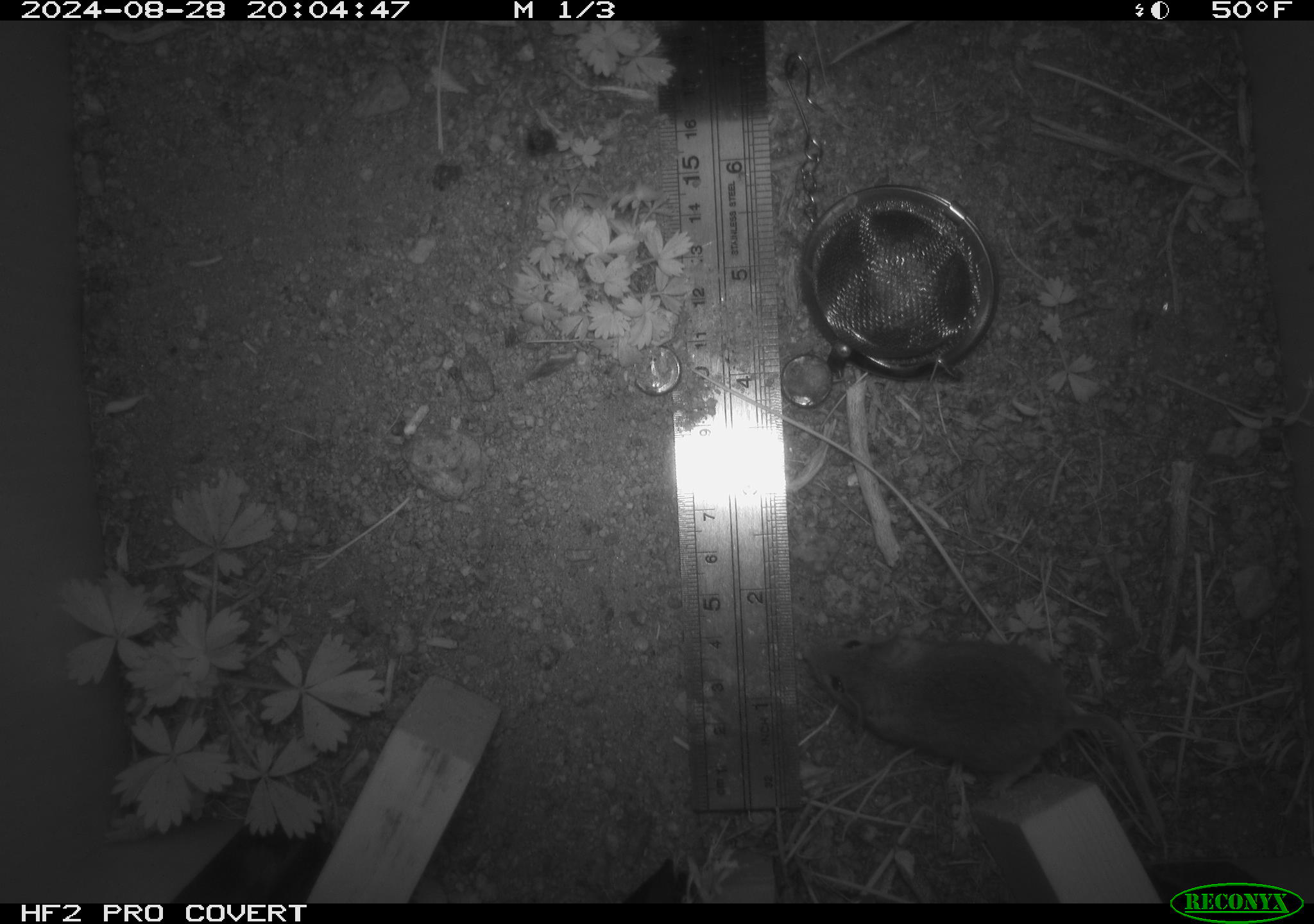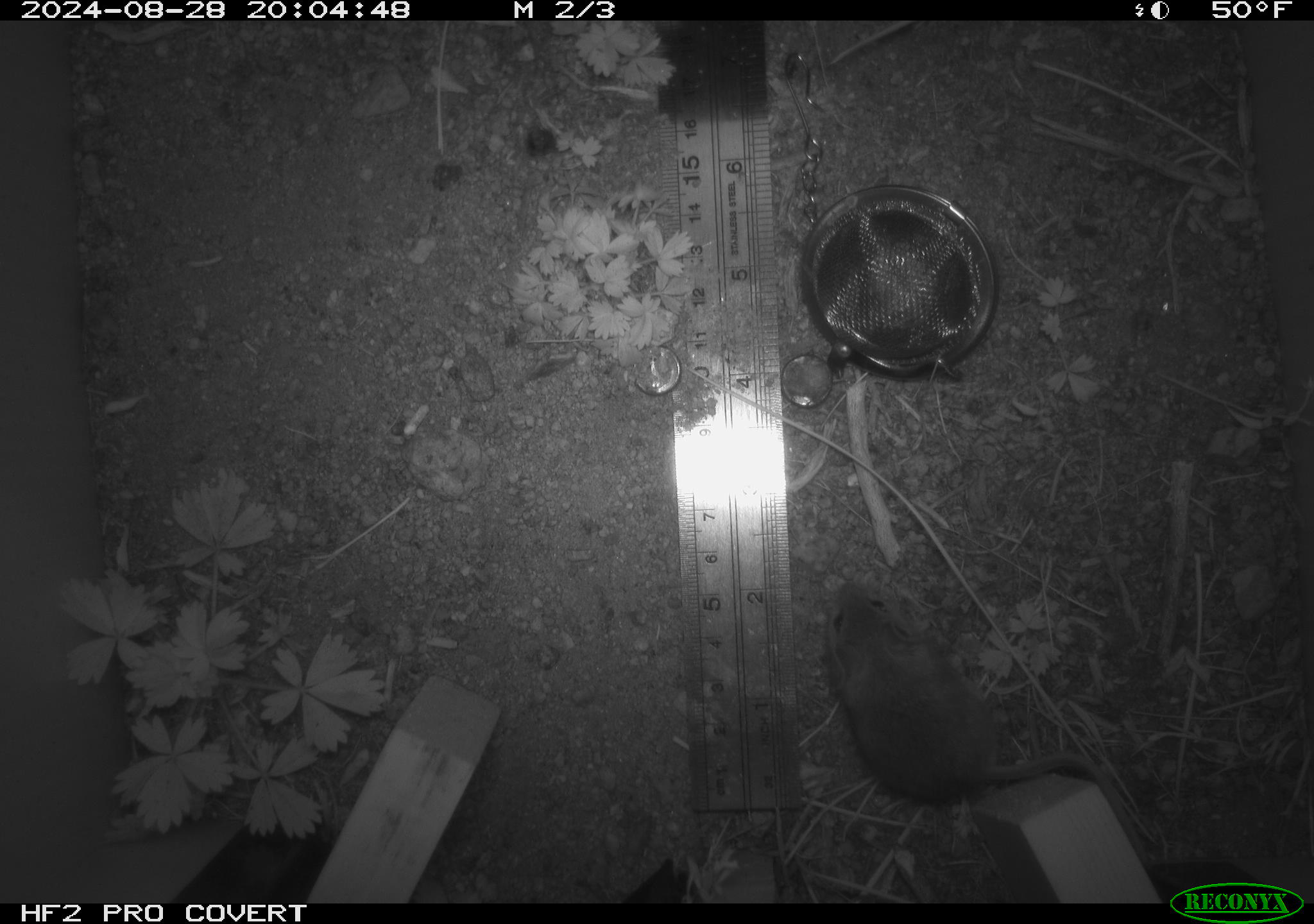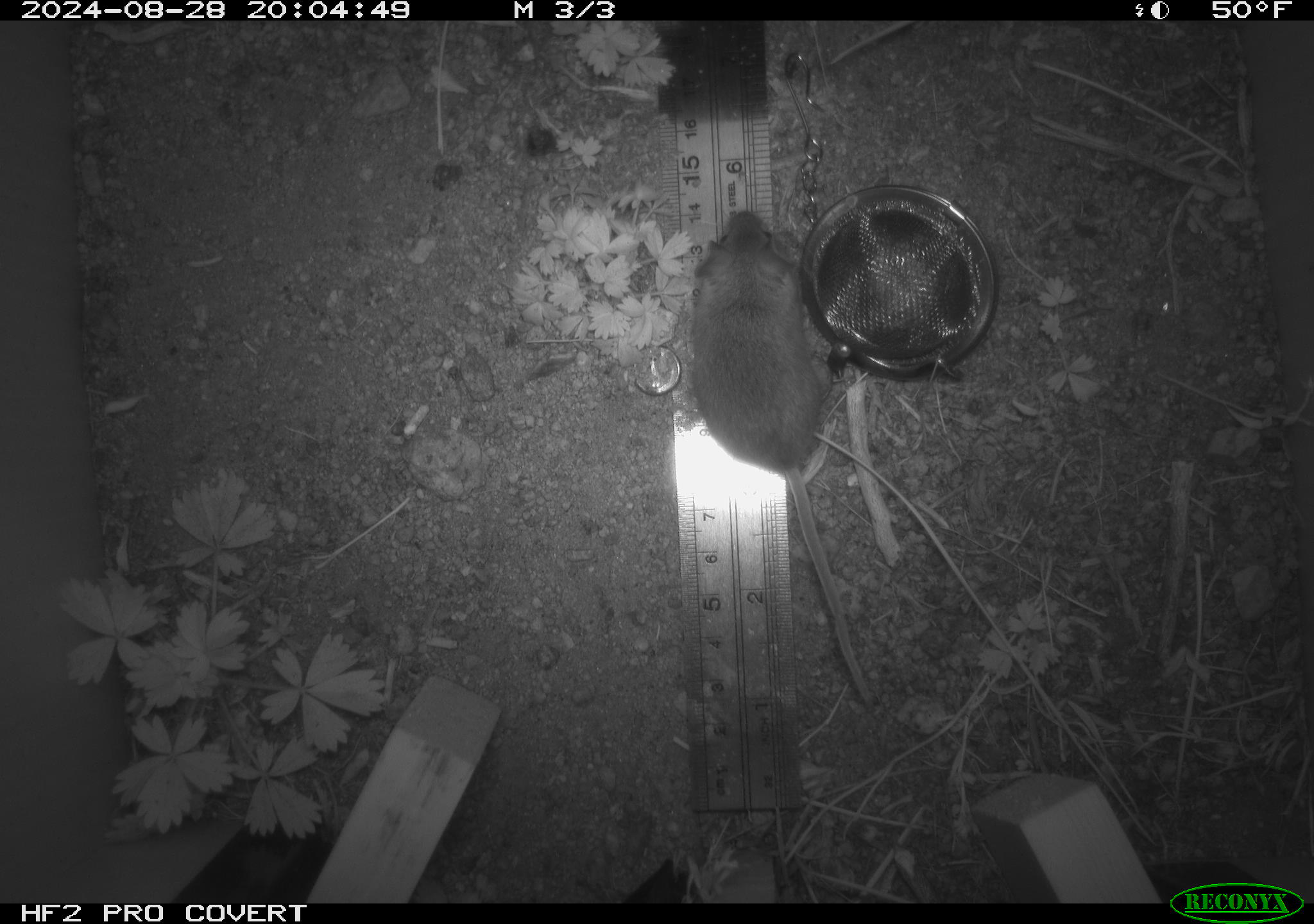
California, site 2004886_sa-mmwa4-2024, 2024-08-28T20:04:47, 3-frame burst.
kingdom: Animalia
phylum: Chordata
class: Mammalia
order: Rodentia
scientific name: Rodentia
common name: mouse species